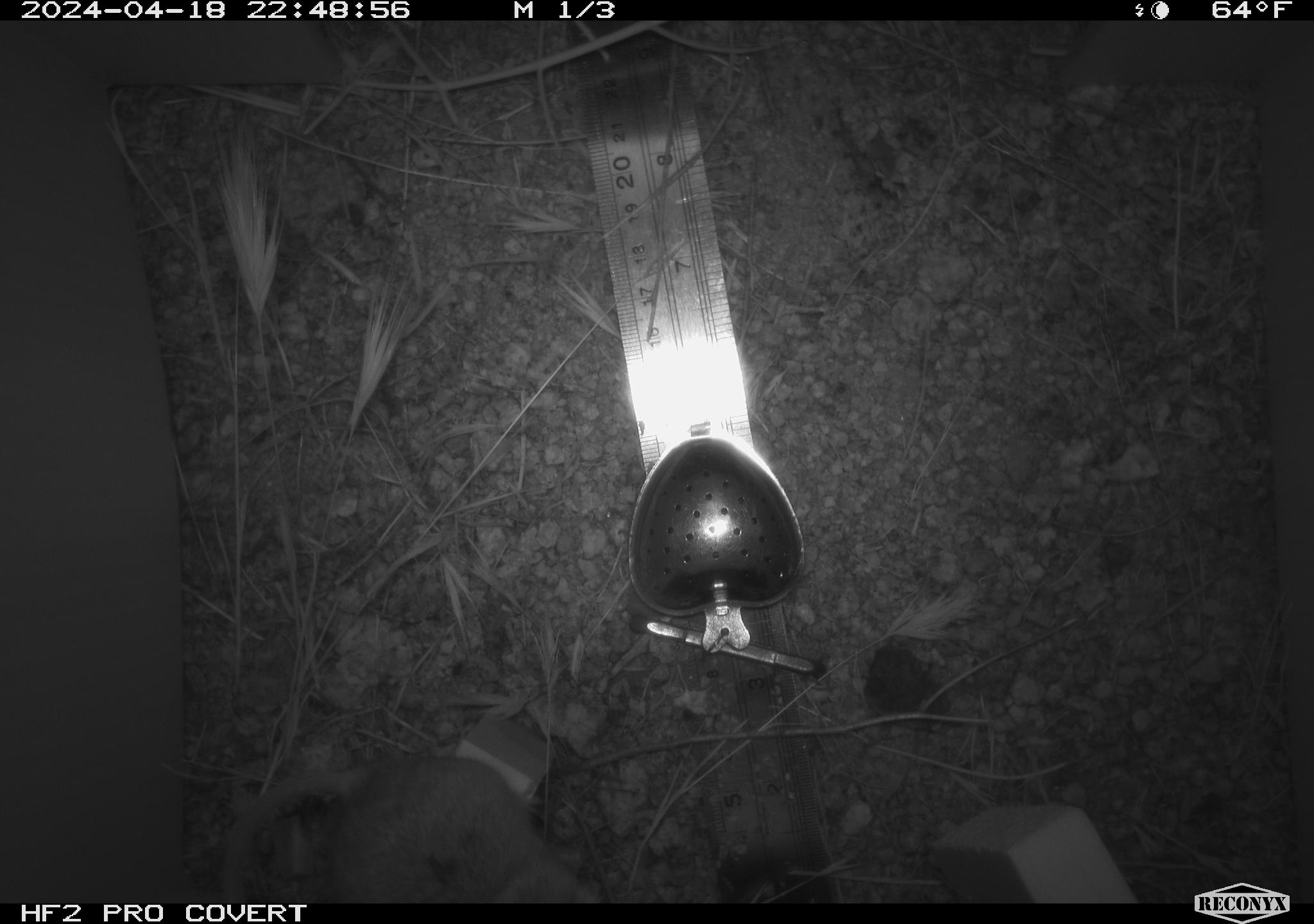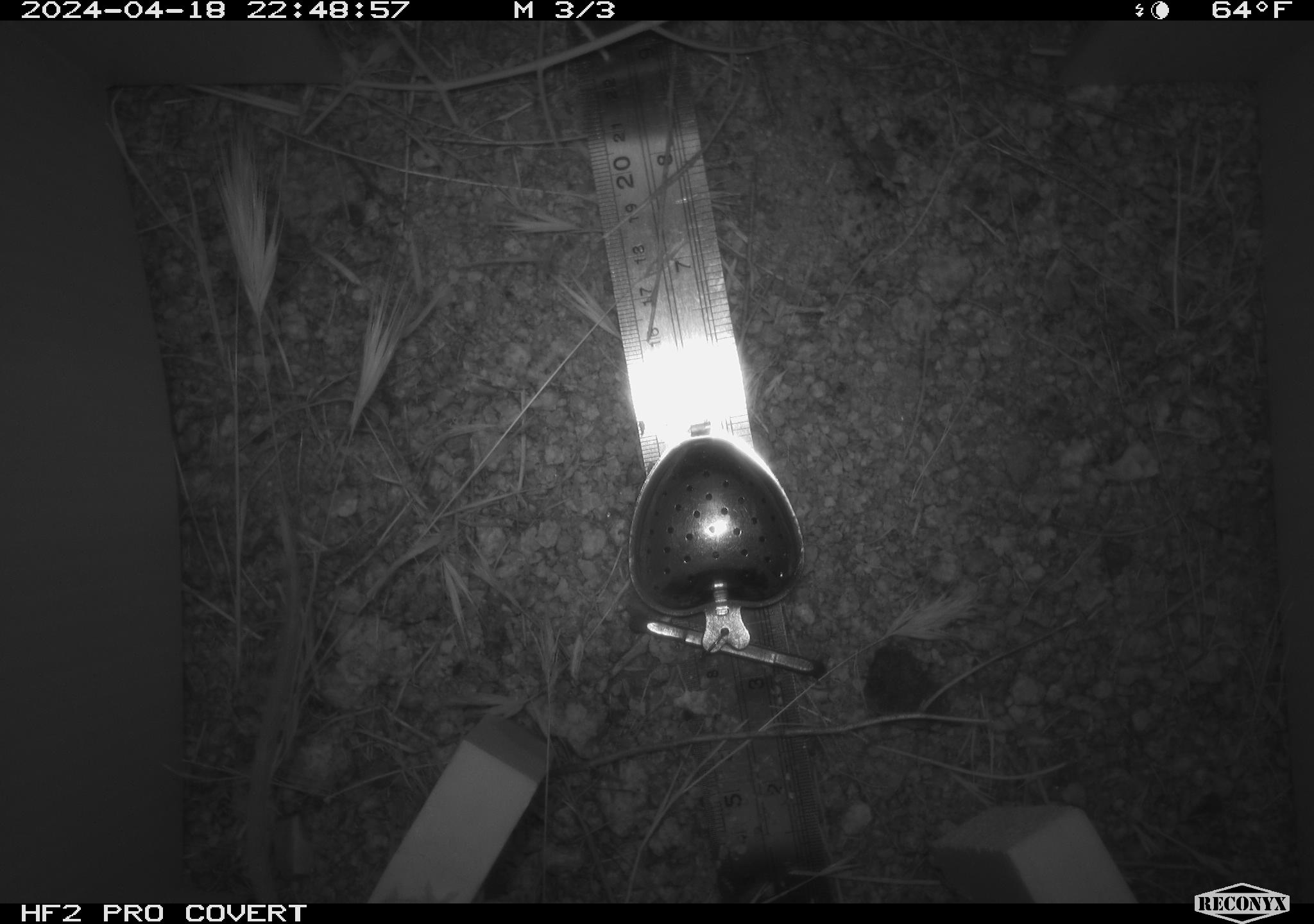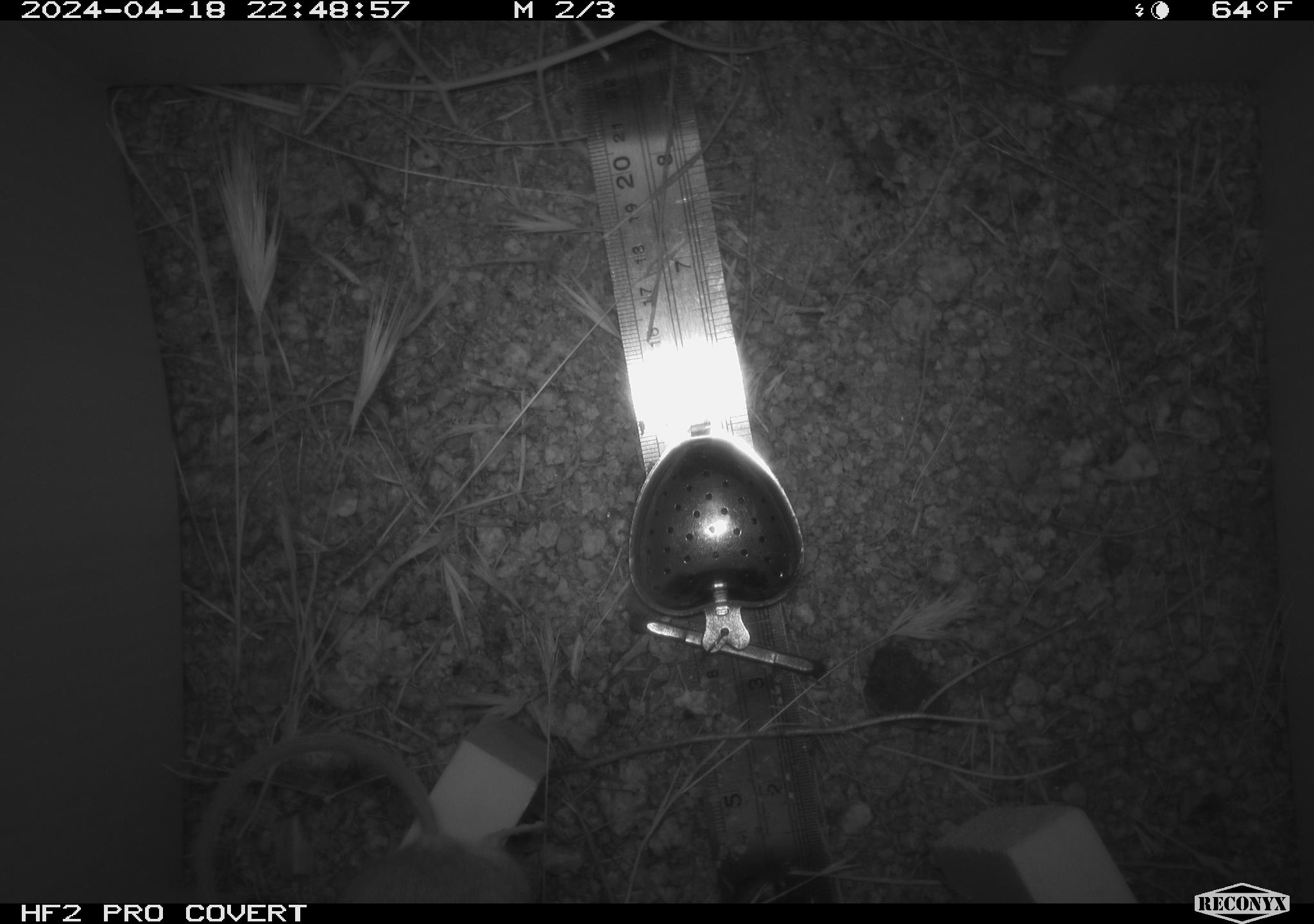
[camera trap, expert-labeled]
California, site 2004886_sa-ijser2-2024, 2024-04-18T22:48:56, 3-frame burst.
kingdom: Animalia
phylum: Chordata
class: Mammalia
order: Rodentia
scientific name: Rodentia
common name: mouse species